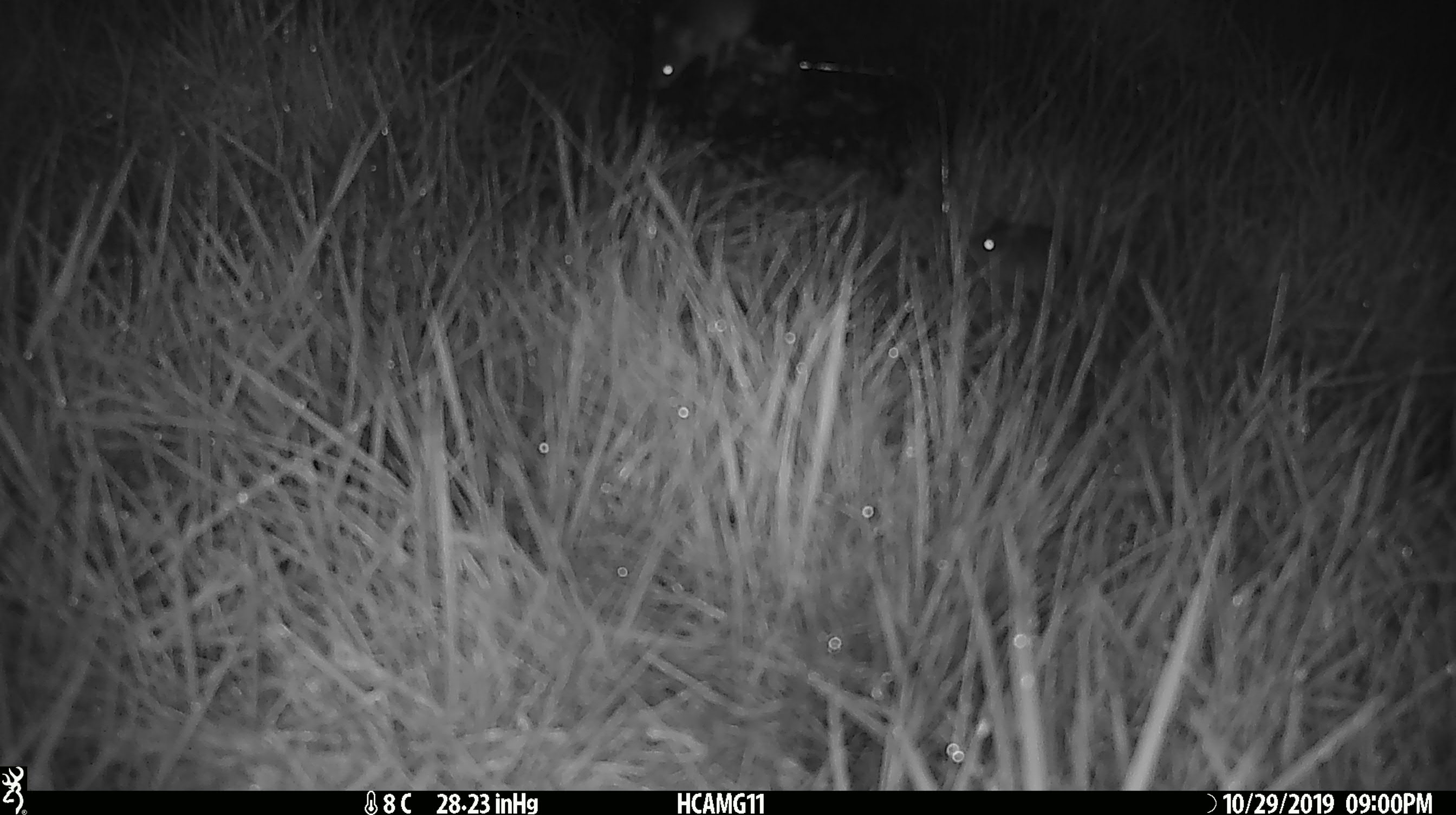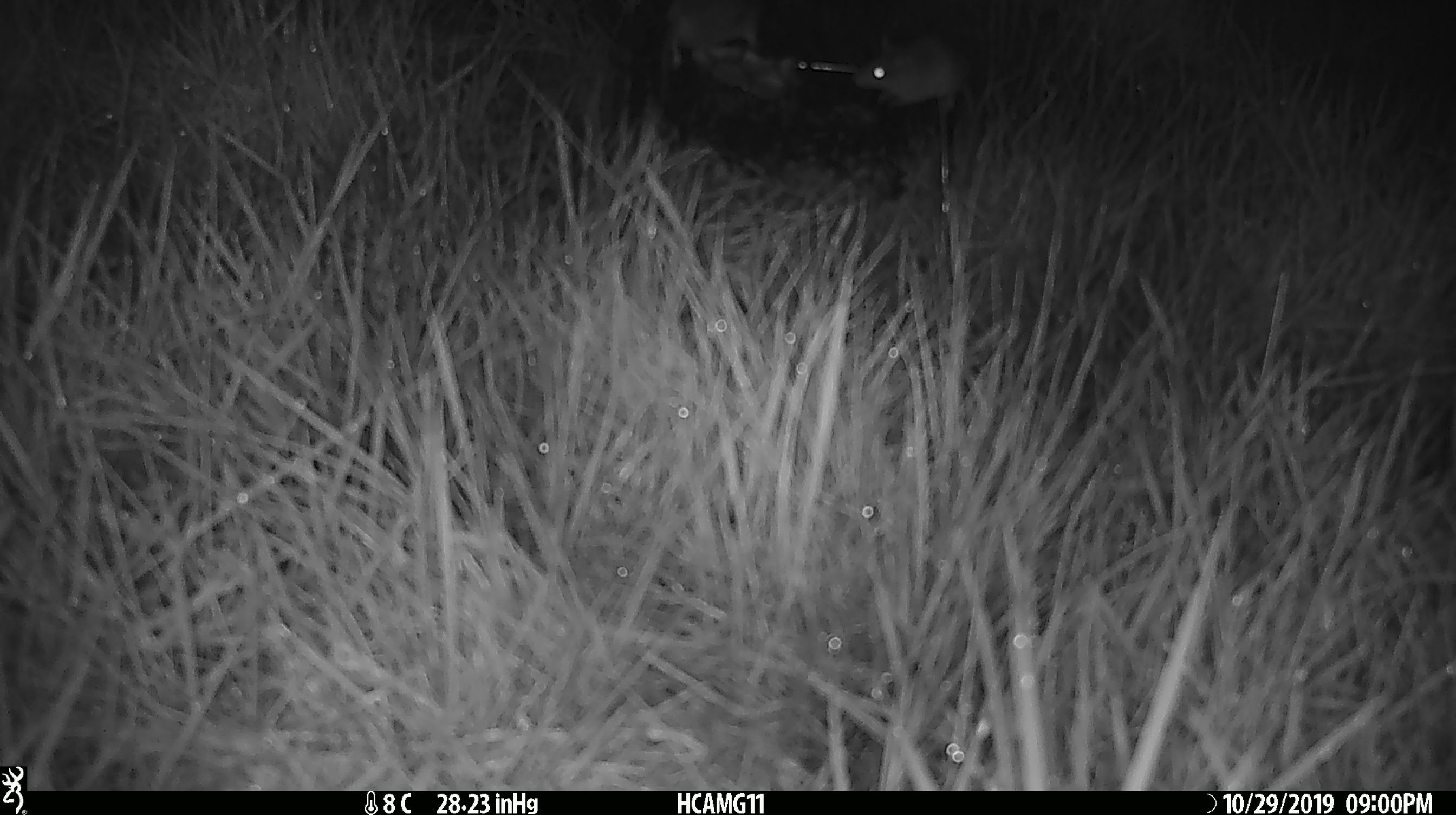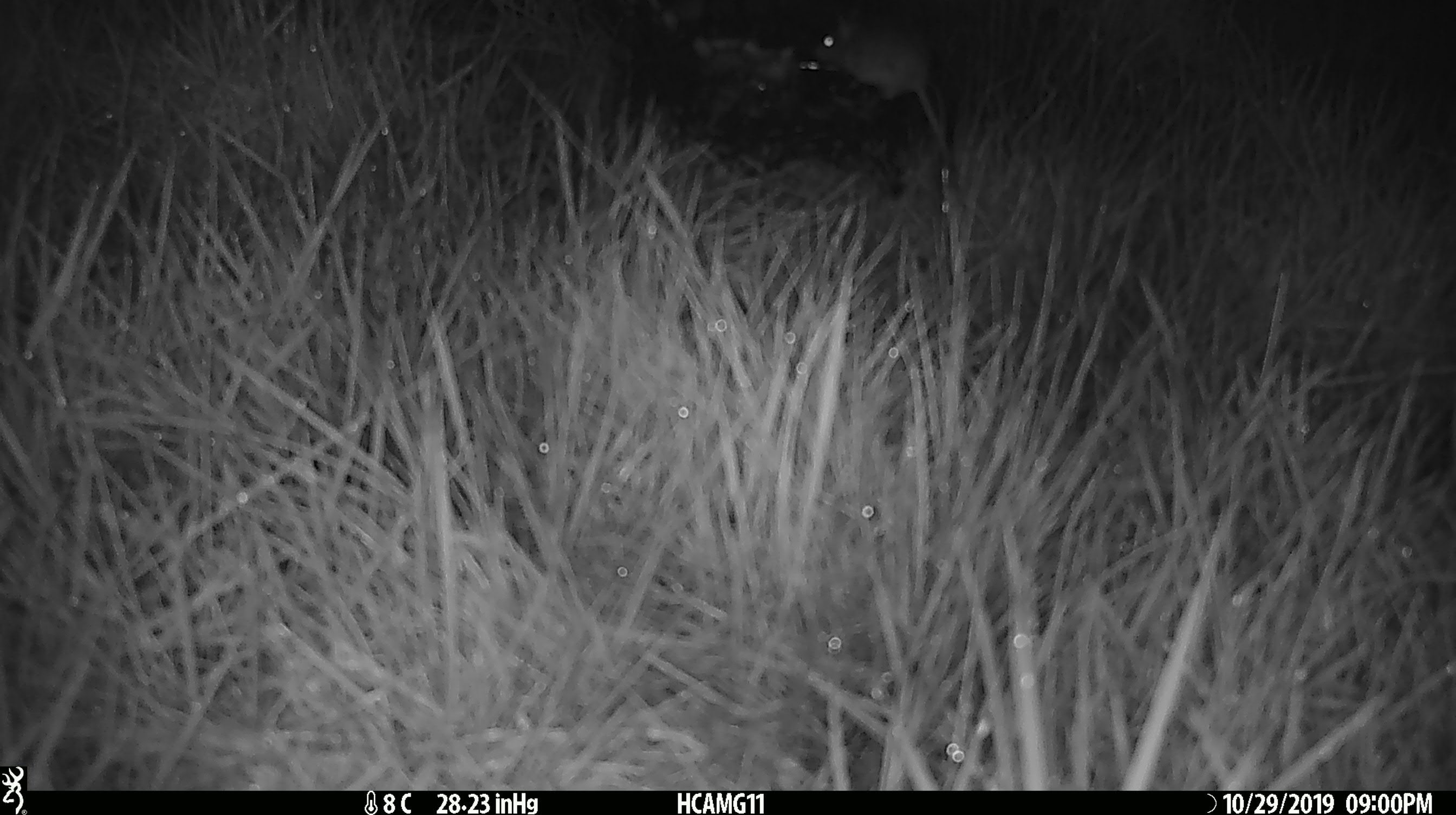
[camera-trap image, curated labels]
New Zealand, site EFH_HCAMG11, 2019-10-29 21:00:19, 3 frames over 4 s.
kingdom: Animalia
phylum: Chordata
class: Mammalia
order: Rodentia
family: Muridae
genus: Mus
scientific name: Mus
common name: mouse